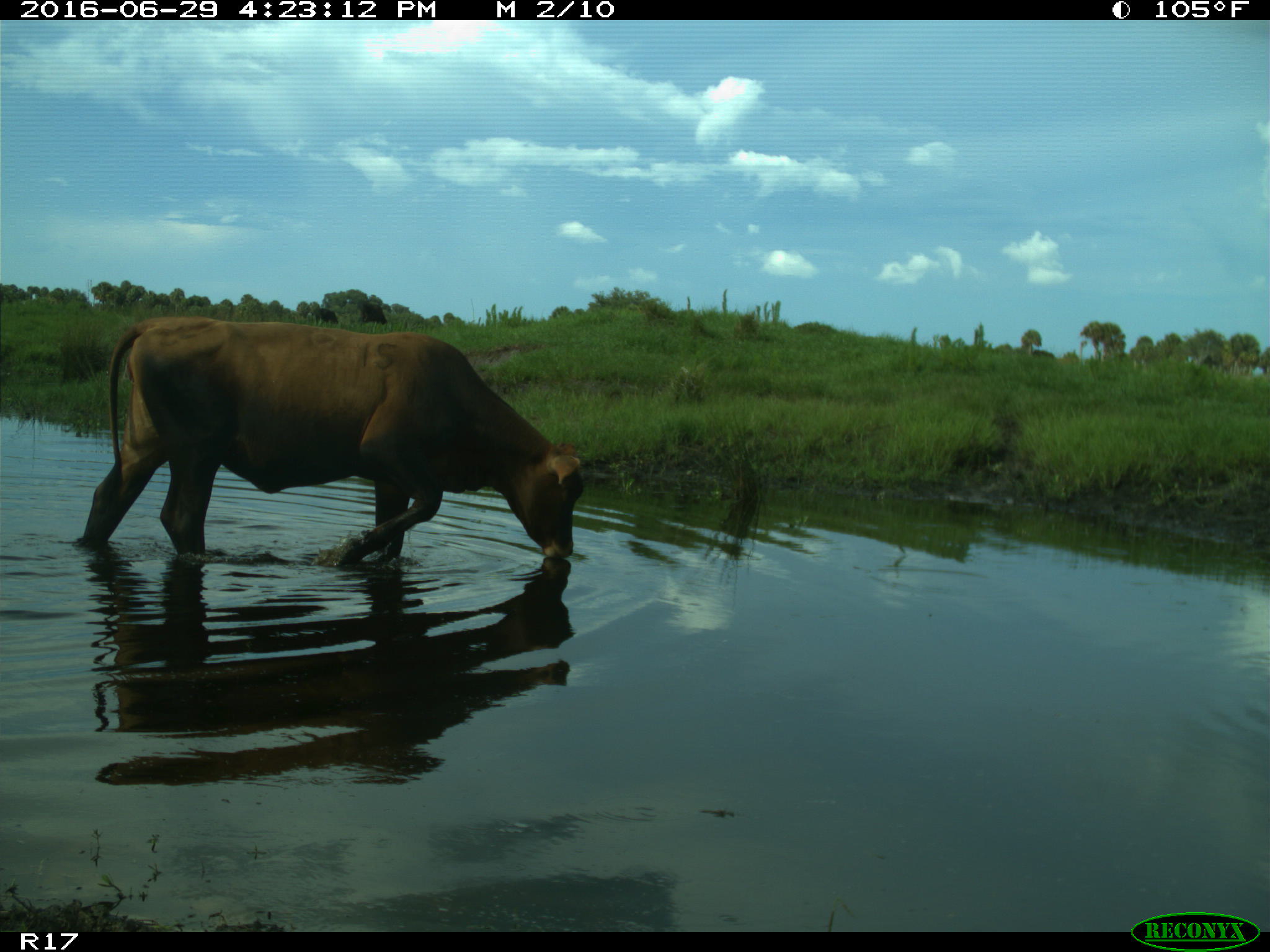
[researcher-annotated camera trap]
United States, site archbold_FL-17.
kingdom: Animalia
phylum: Chordata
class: Mammalia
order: Artiodactyla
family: Bovidae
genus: Bos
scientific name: Bos taurus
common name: domestic cow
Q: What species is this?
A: Bos taurus (domestic cow).